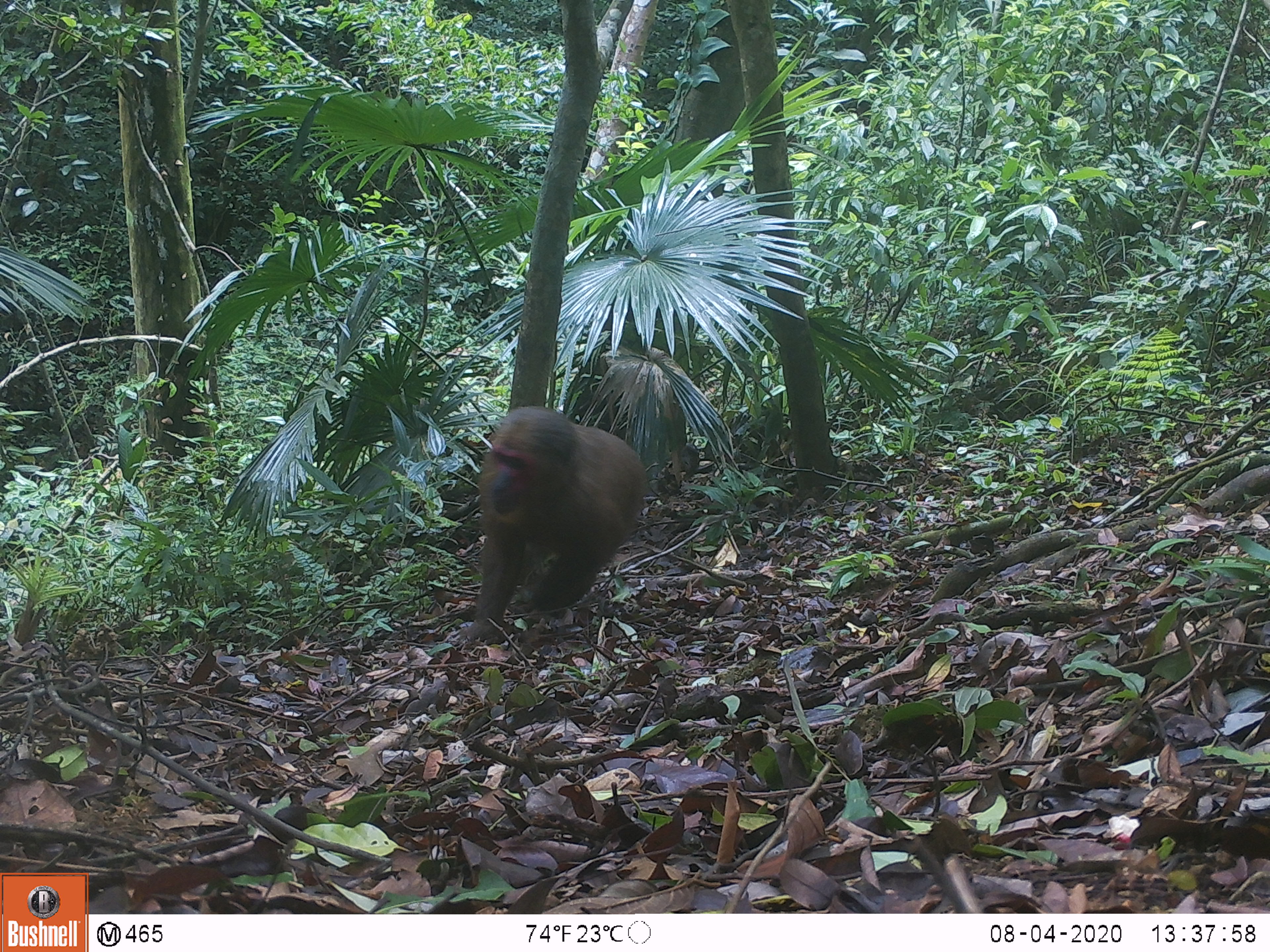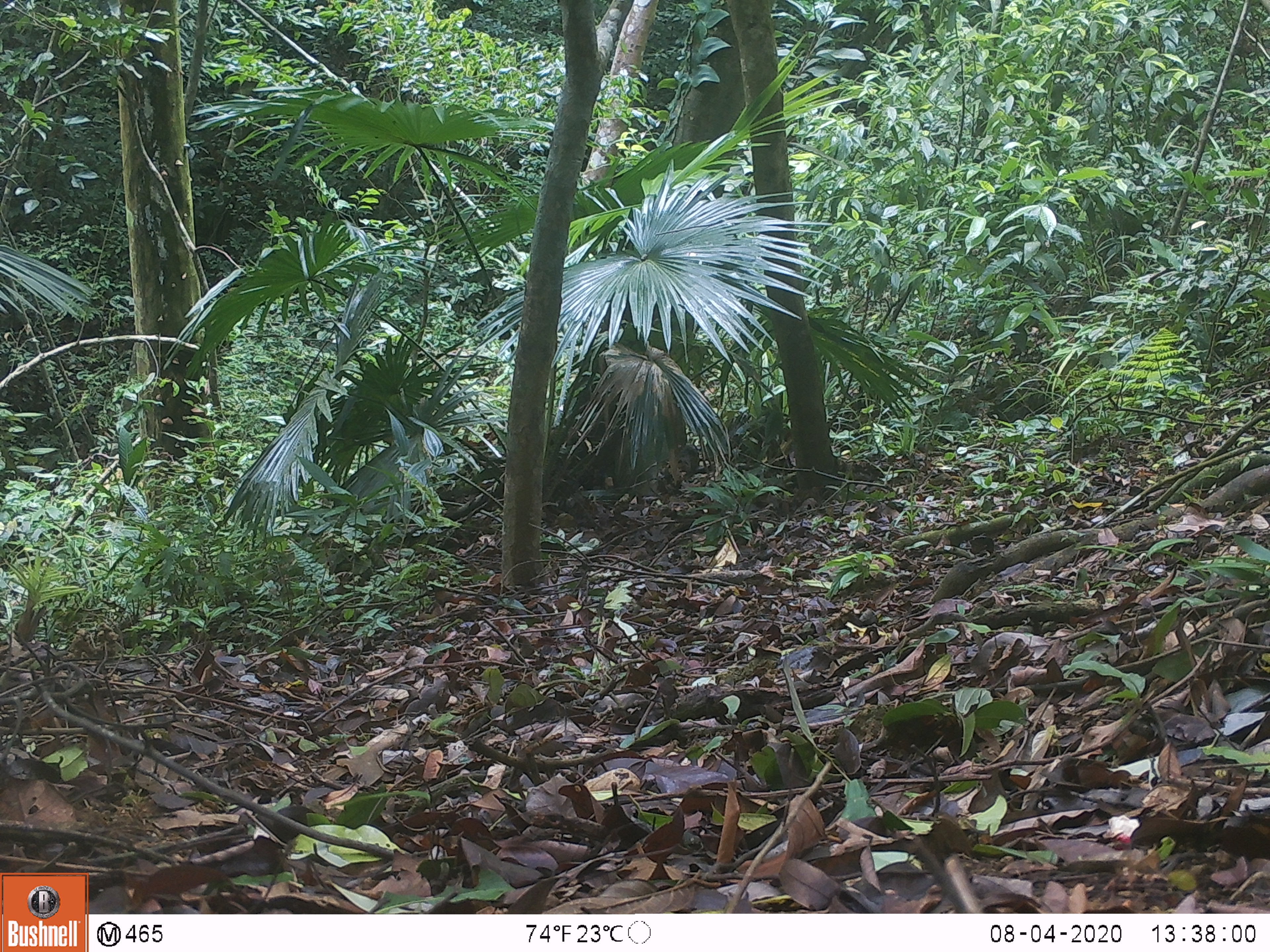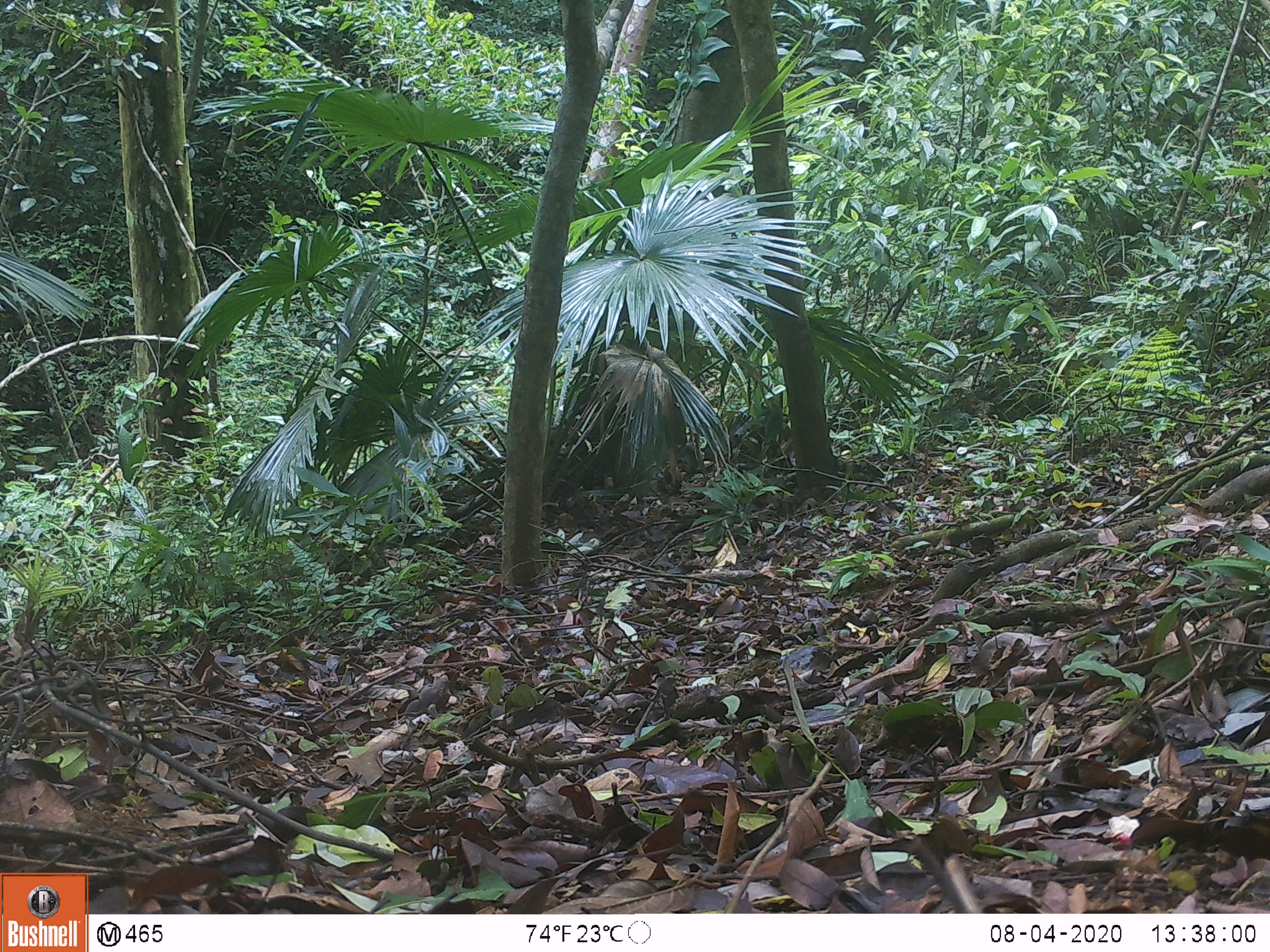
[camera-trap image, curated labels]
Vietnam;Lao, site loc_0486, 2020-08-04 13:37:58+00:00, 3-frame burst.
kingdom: Animalia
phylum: Chordata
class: Mammalia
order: Primates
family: Cercopithecidae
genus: Macaca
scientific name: Macaca arctoides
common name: stump-tailed macaque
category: stump tailed macaque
Stump tailed macaque (stump-tailed macaque) (Macaca arctoides). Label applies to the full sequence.